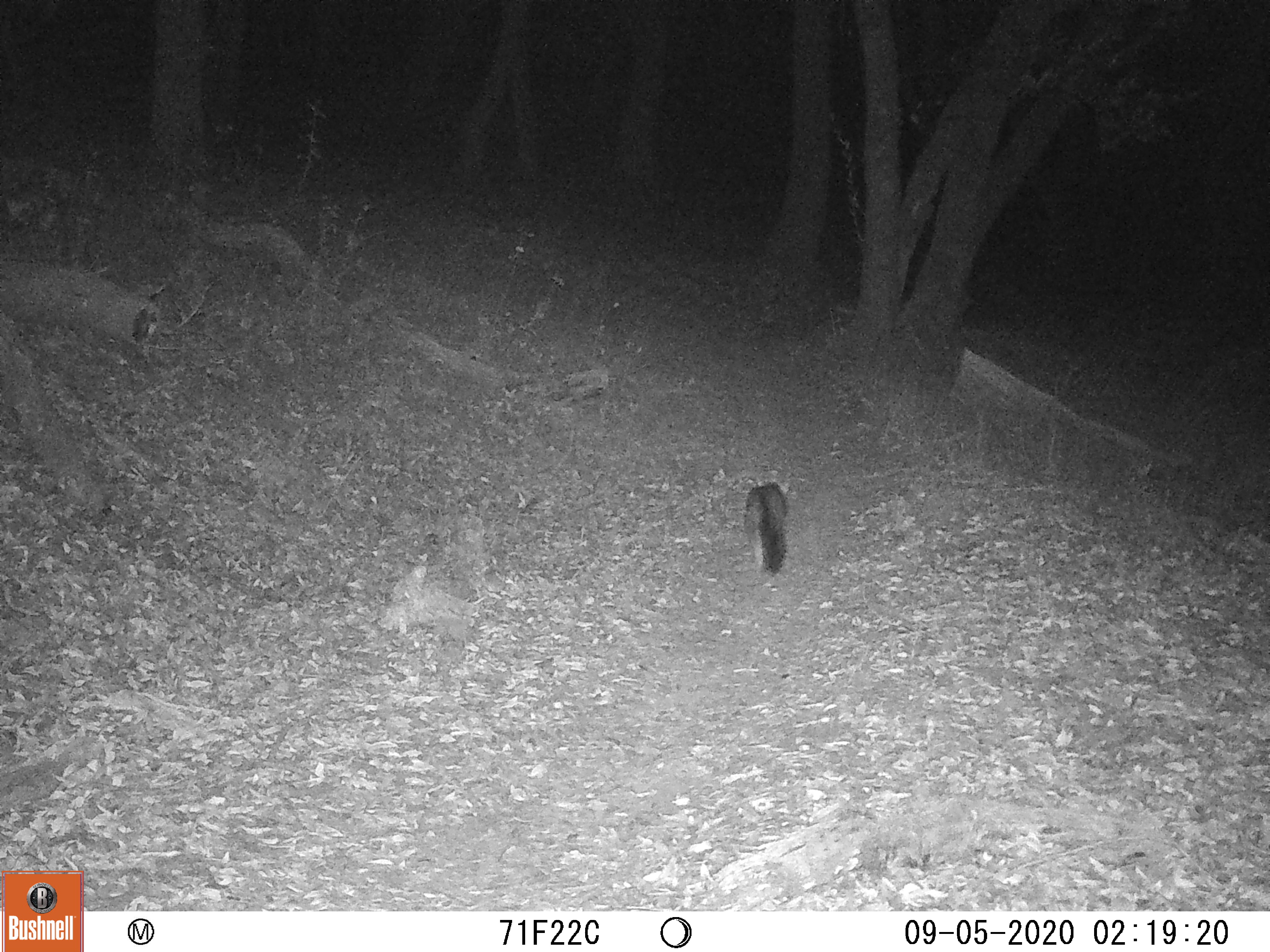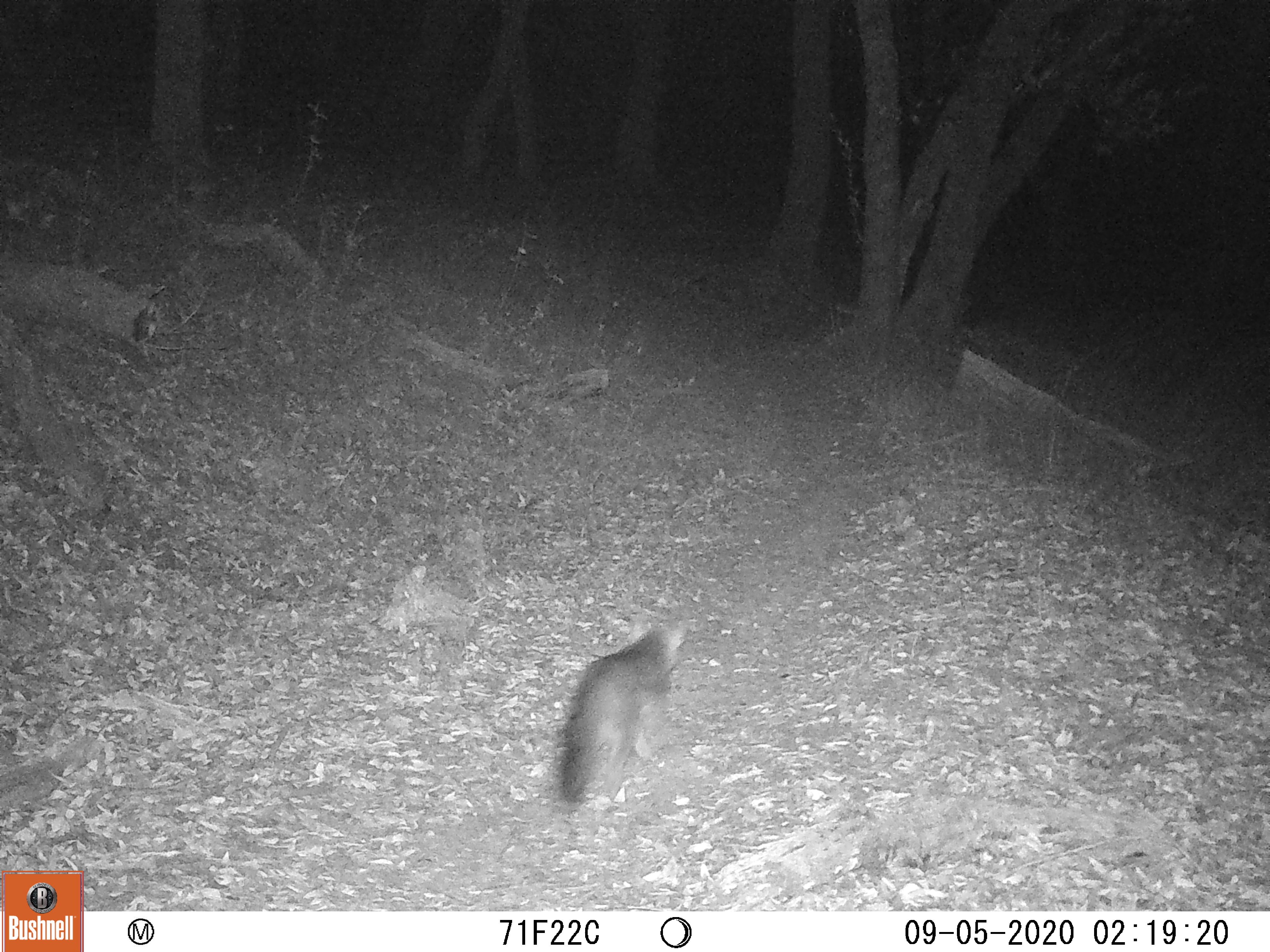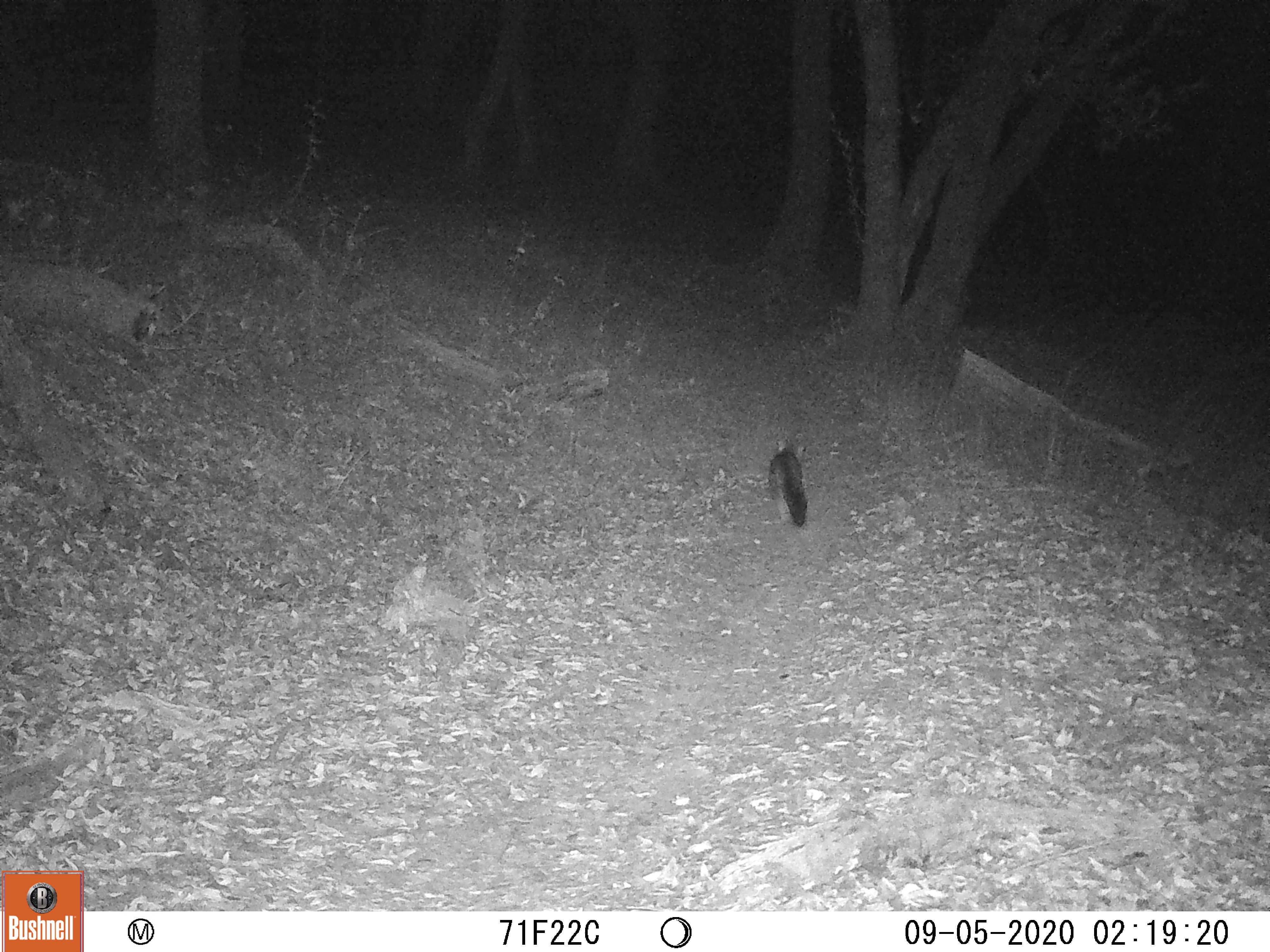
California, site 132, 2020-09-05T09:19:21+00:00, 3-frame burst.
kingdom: Animalia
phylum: Chordata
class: Mammalia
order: Carnivora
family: Canidae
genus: Urocyon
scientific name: Urocyon cinereoargenteus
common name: gray fox